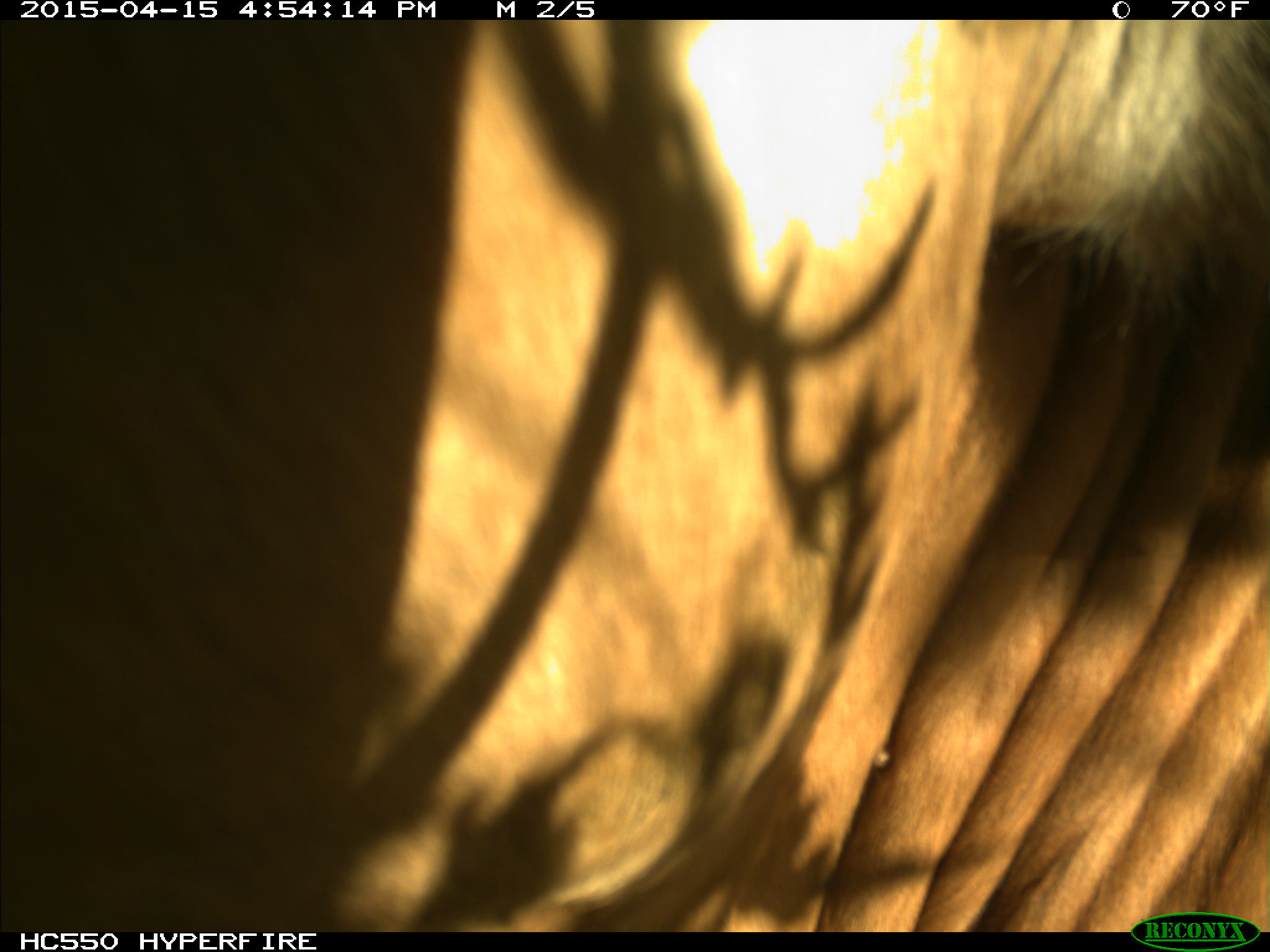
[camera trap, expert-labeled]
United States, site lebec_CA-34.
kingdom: Animalia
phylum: Chordata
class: Mammalia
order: Artiodactyla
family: Bovidae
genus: Bos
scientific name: Bos taurus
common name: domestic cow